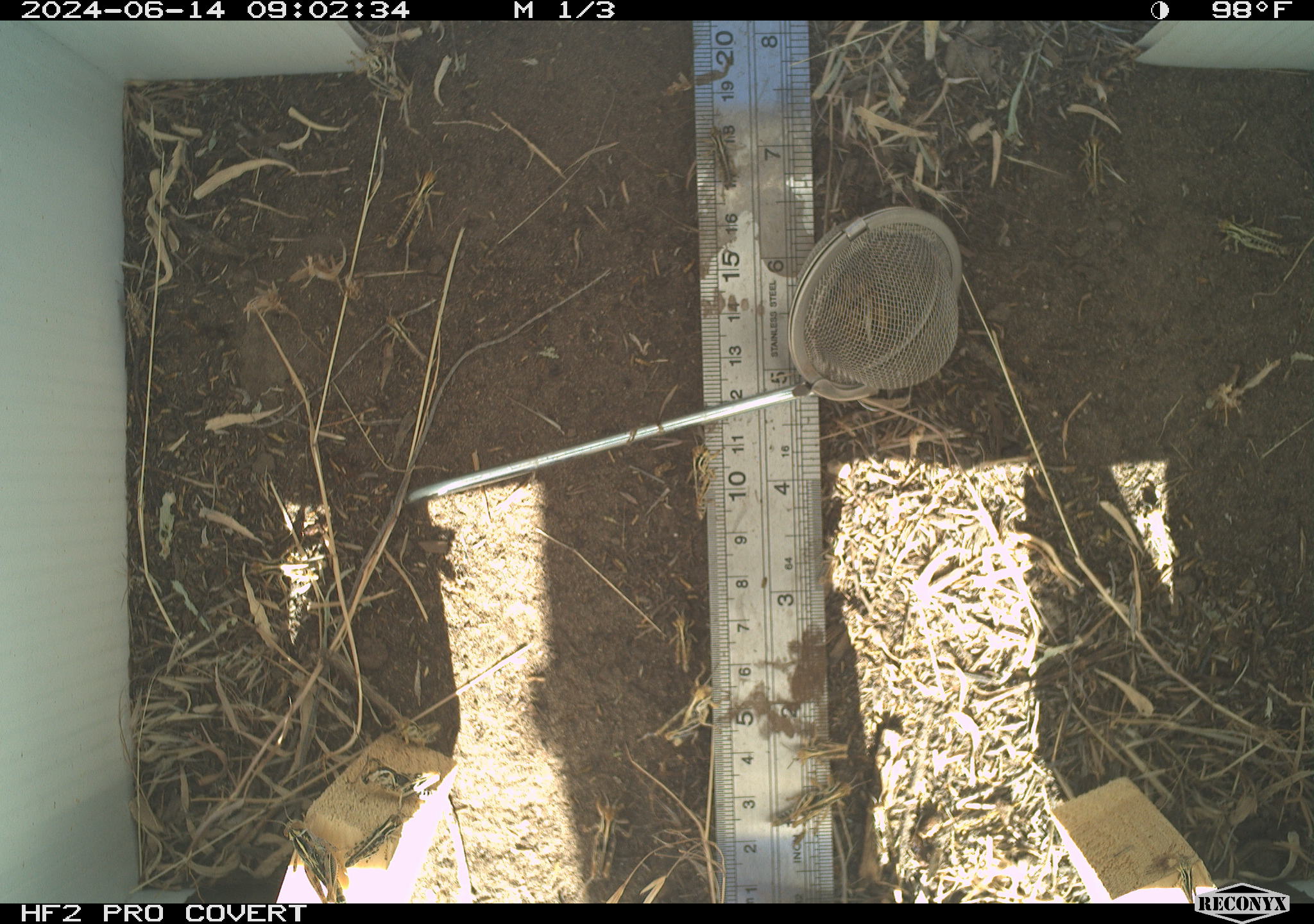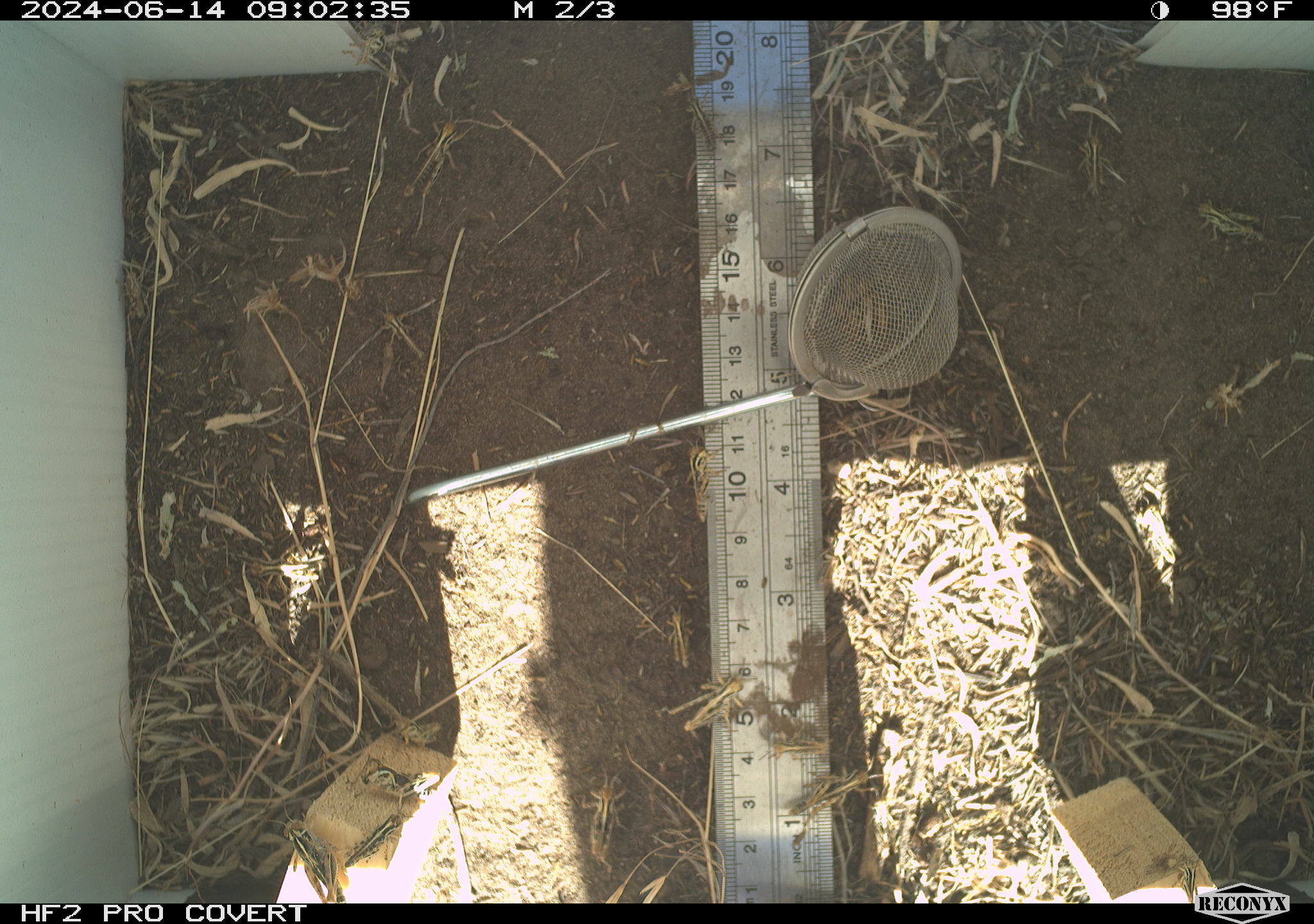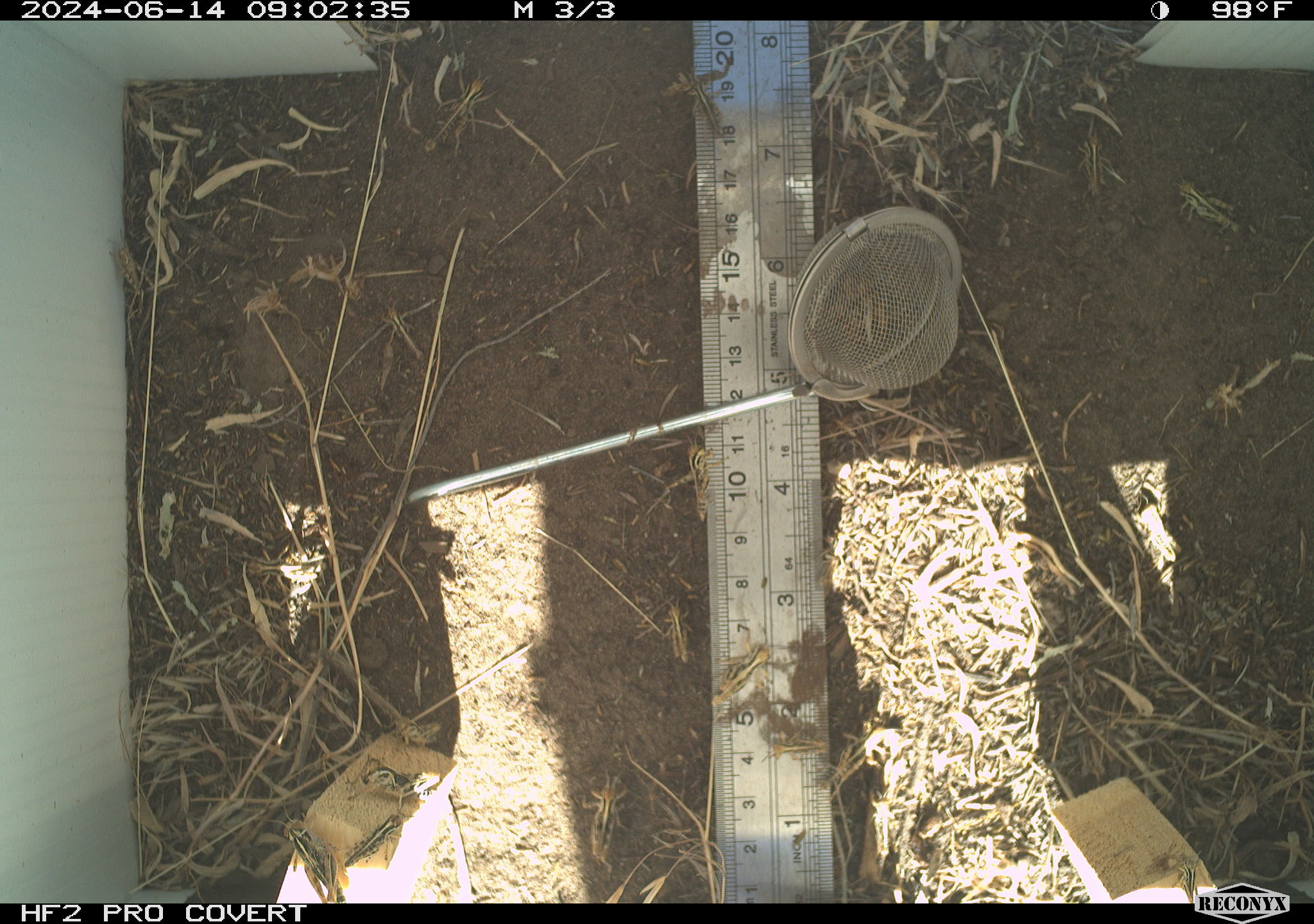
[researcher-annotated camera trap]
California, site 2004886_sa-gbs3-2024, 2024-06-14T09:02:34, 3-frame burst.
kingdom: Animalia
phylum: Arthropoda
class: Insecta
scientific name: Insecta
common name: insect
Insect (Insecta).